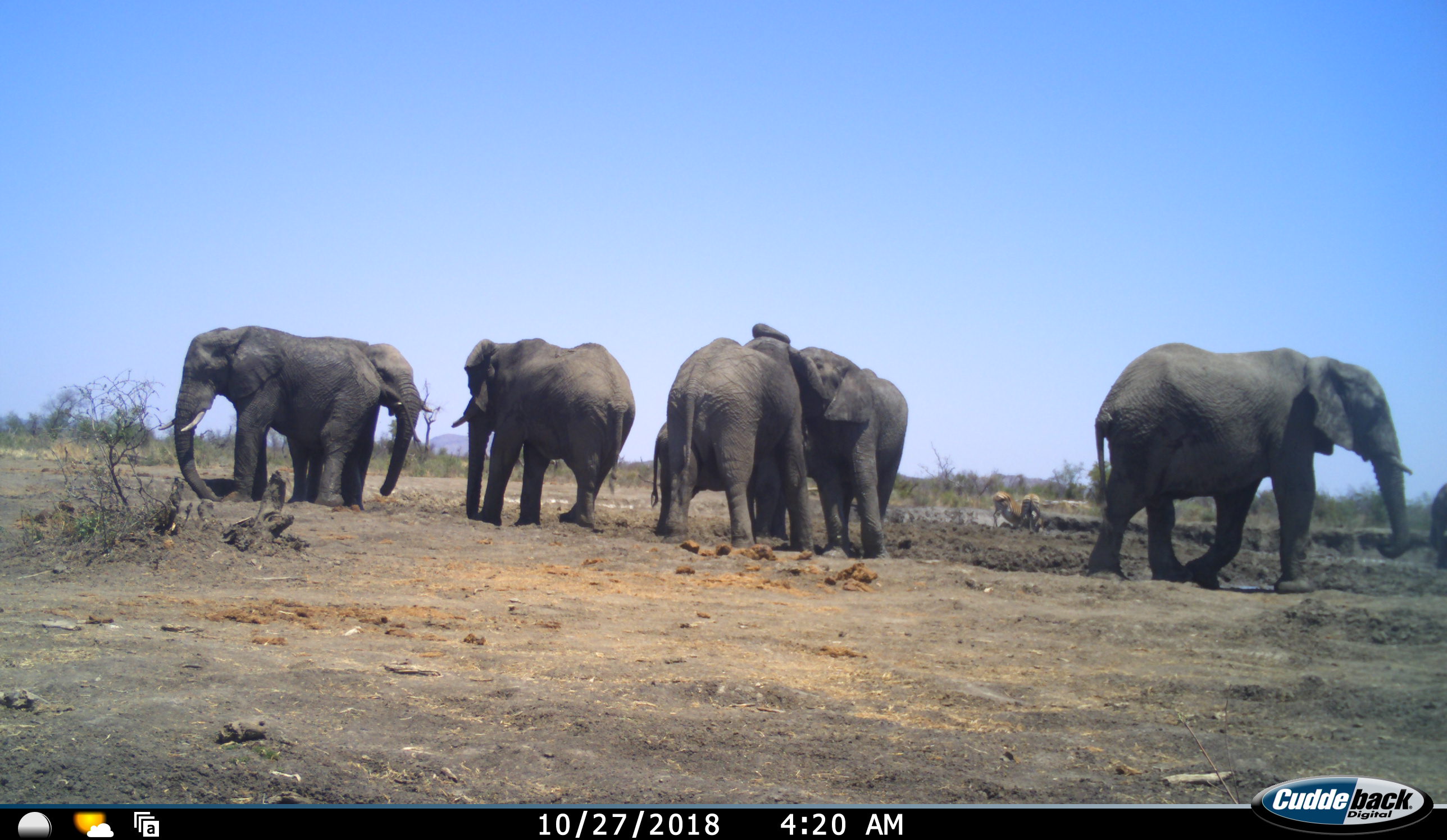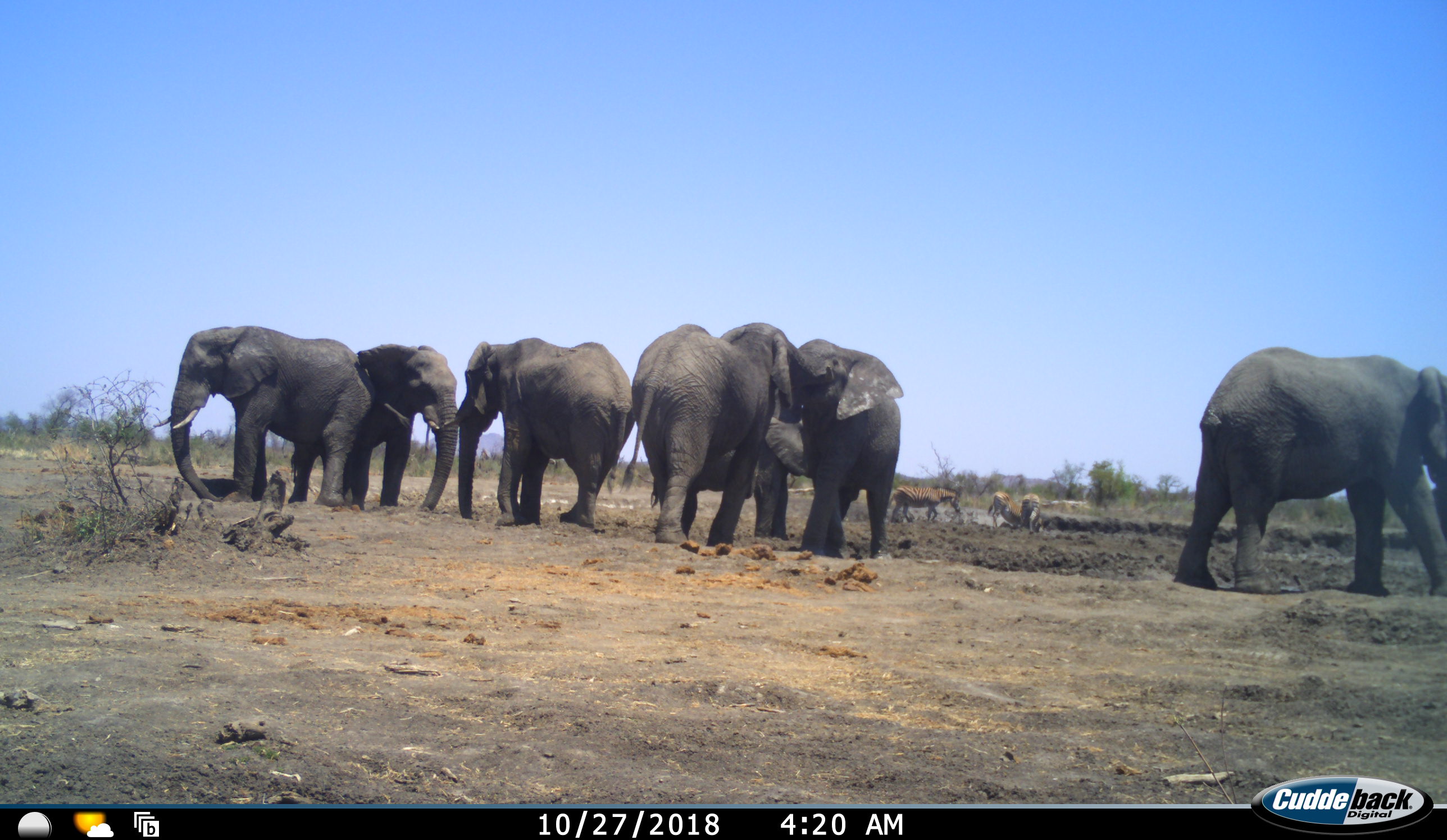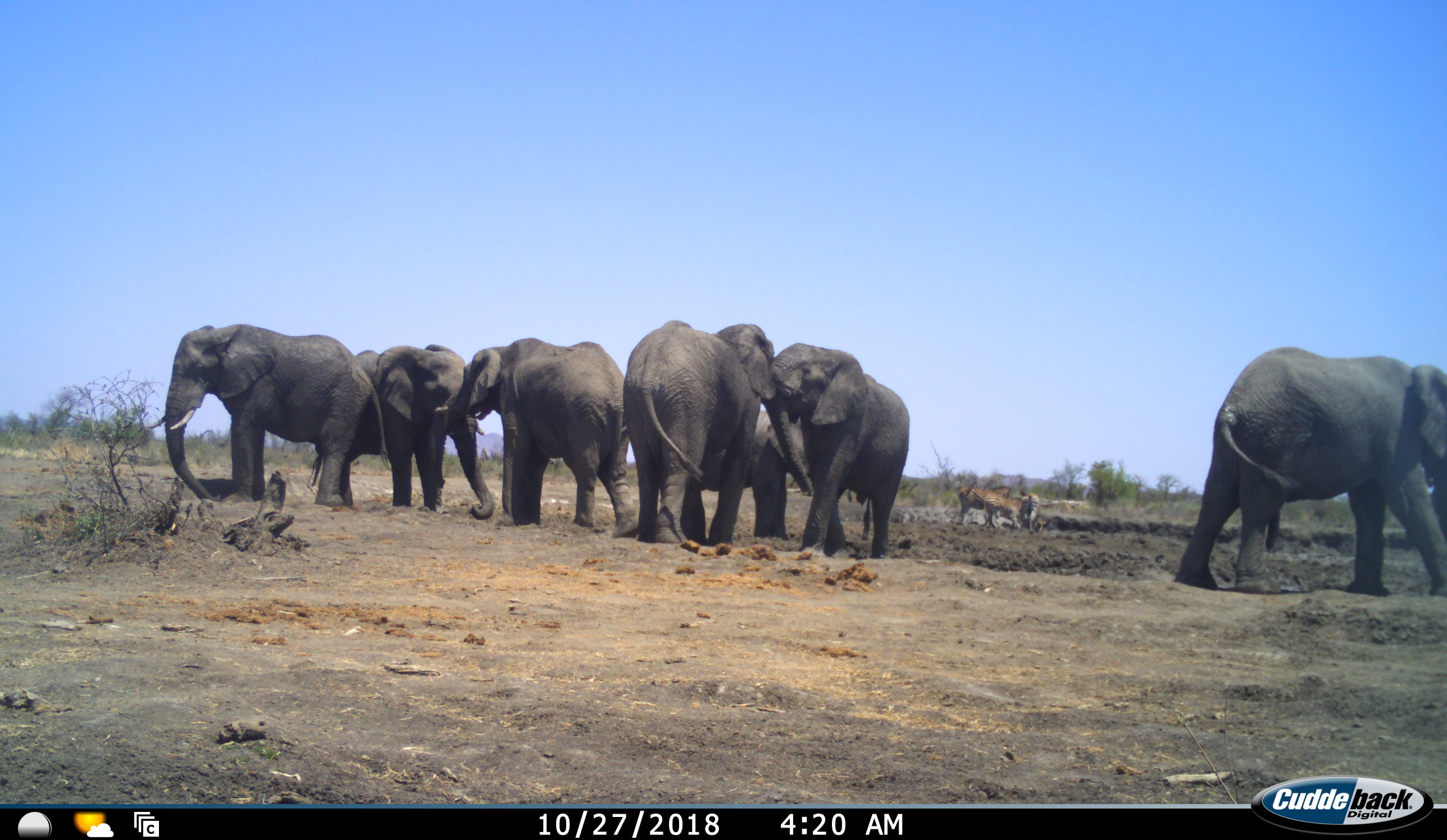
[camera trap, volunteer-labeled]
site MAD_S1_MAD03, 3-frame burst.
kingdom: Animalia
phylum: Chordata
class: Mammalia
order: Proboscidea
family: Elephantidae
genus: Loxodonta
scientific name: Loxodonta africana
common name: african bush elephant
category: elephant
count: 7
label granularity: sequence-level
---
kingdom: Animalia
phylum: Chordata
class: Mammalia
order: Perissodactyla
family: Equidae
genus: Equus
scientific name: Equus quagga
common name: plains zebra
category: zebraplains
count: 3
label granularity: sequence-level